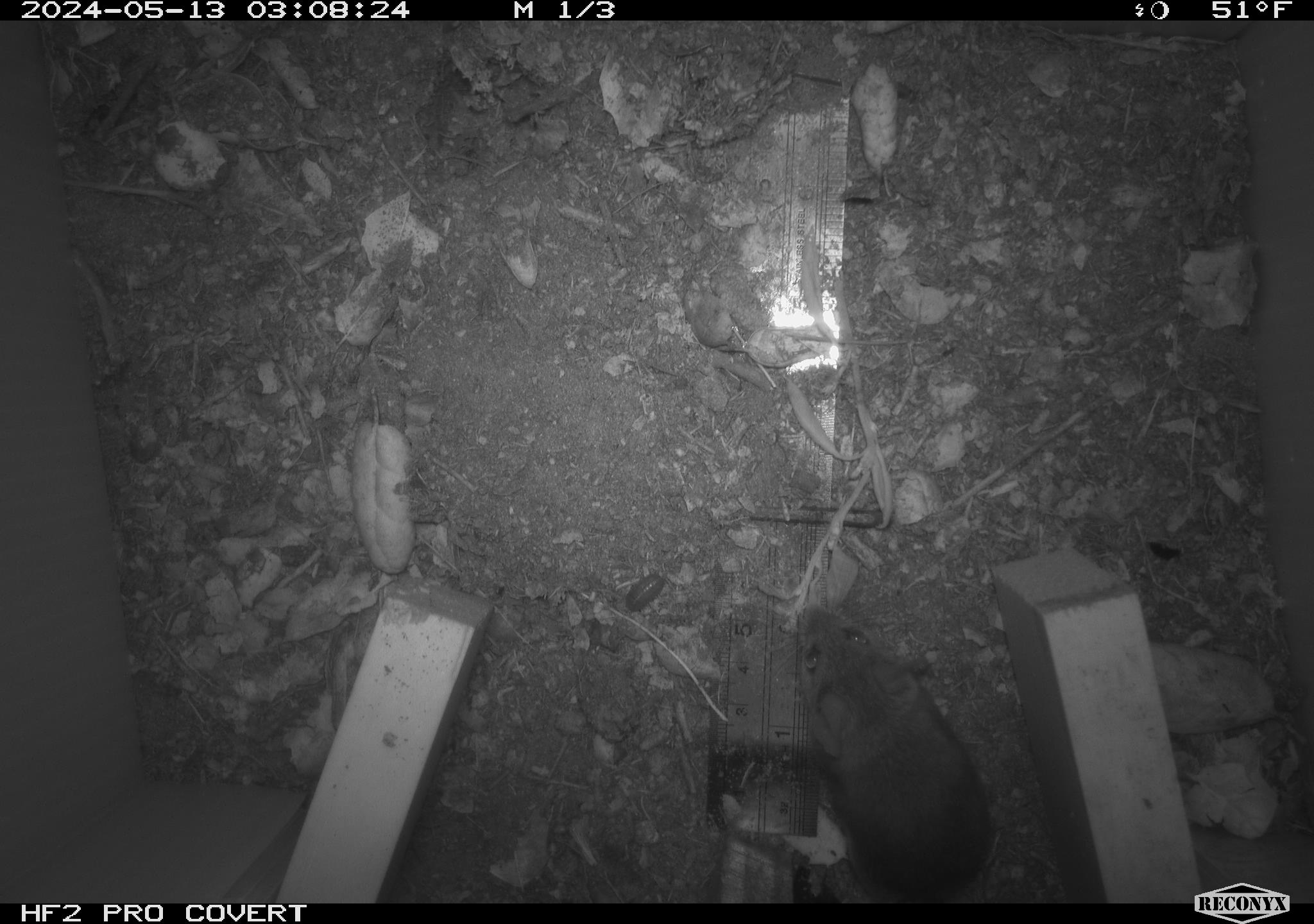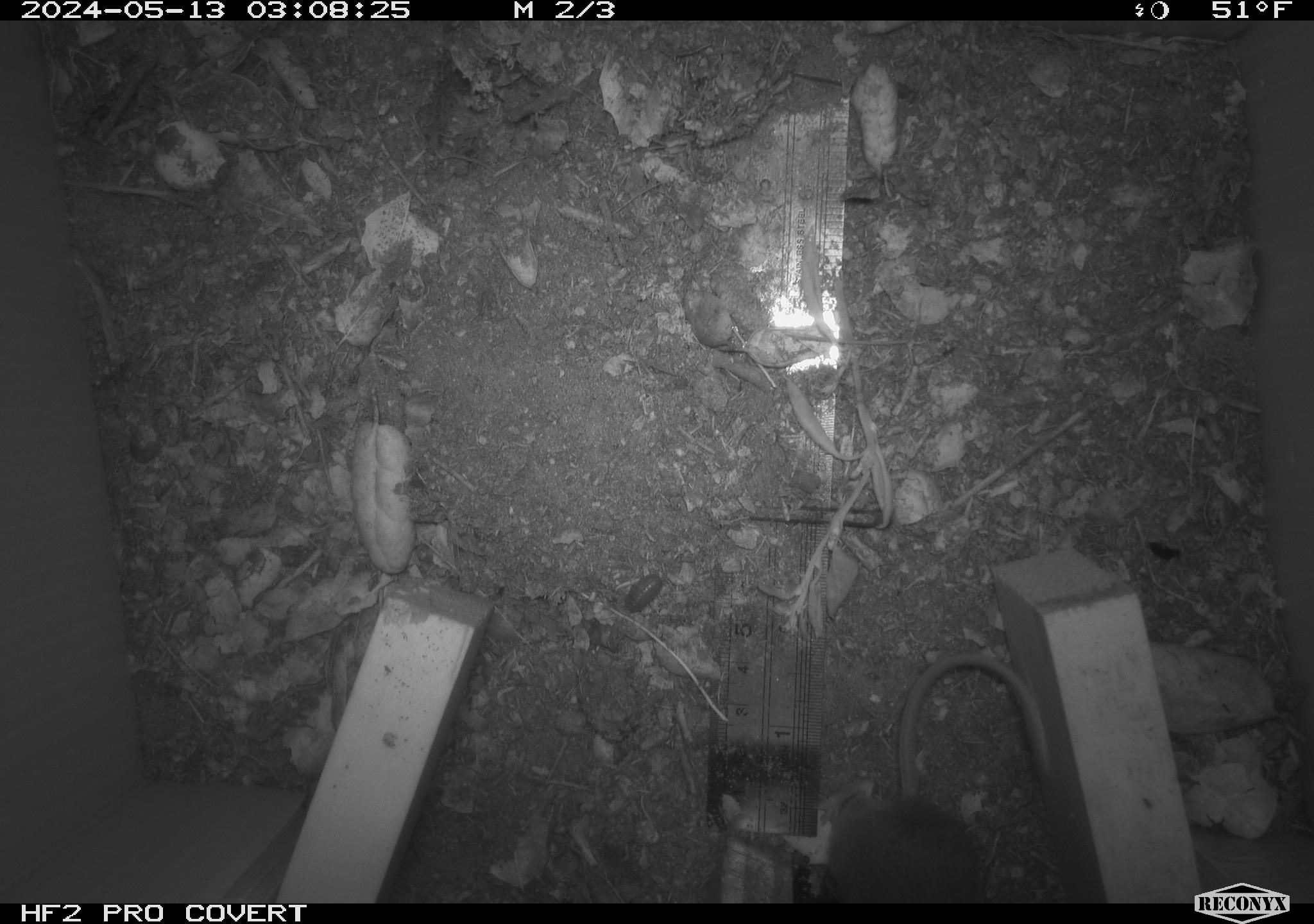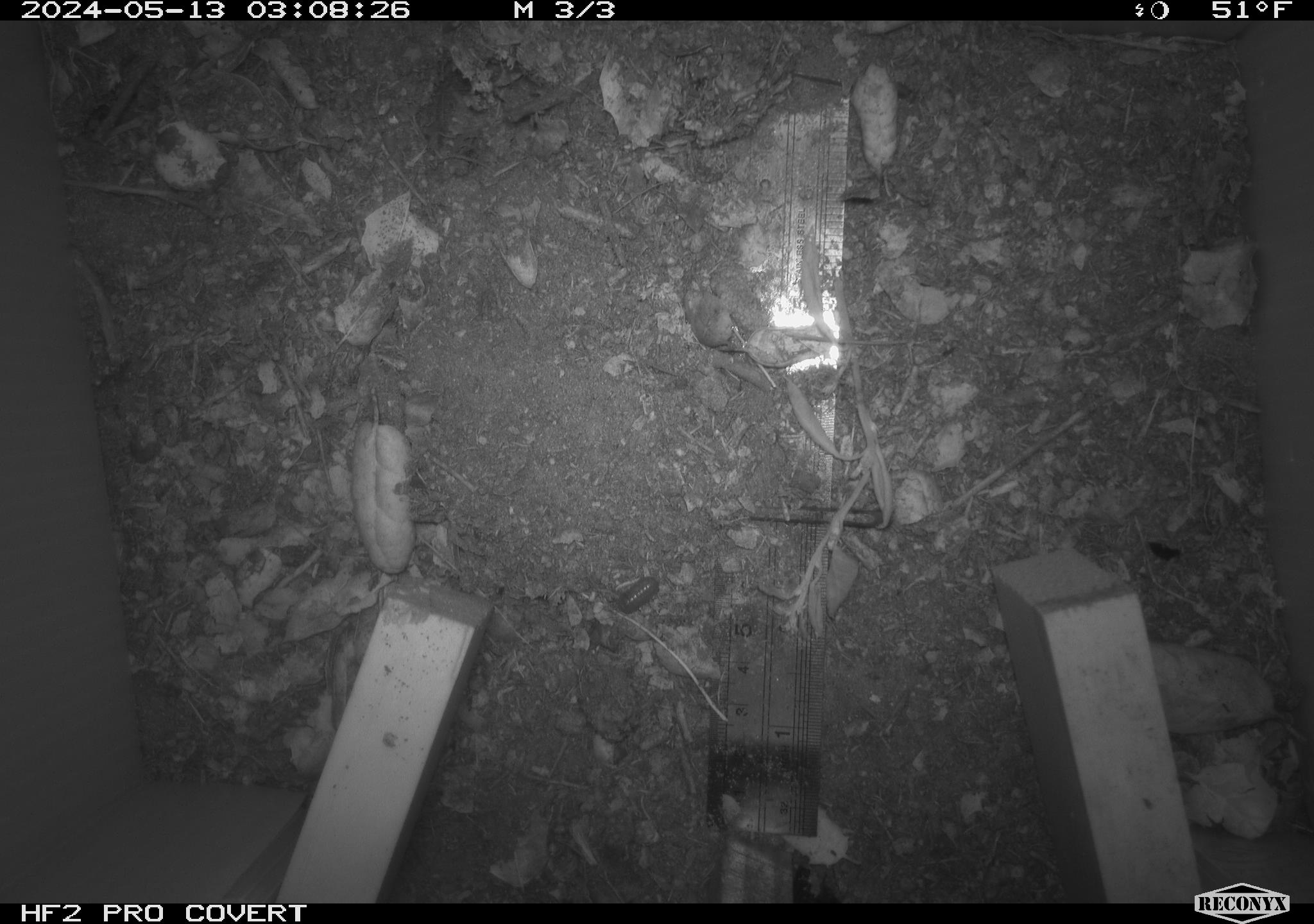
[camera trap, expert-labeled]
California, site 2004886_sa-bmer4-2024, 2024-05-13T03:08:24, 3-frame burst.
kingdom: Animalia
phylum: Chordata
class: Mammalia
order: Rodentia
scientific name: Rodentia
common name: mouse species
Mouse species (Rodentia).